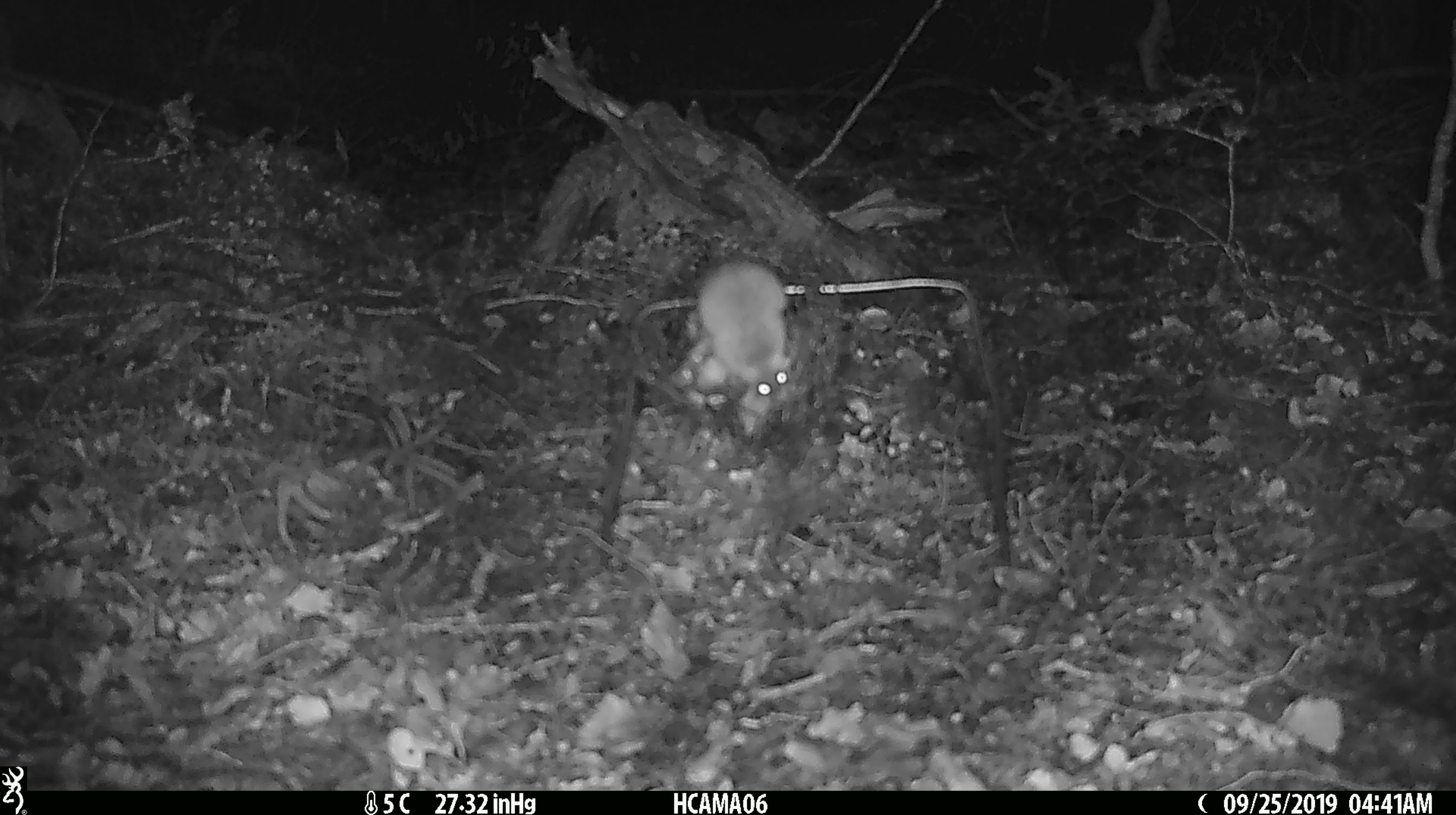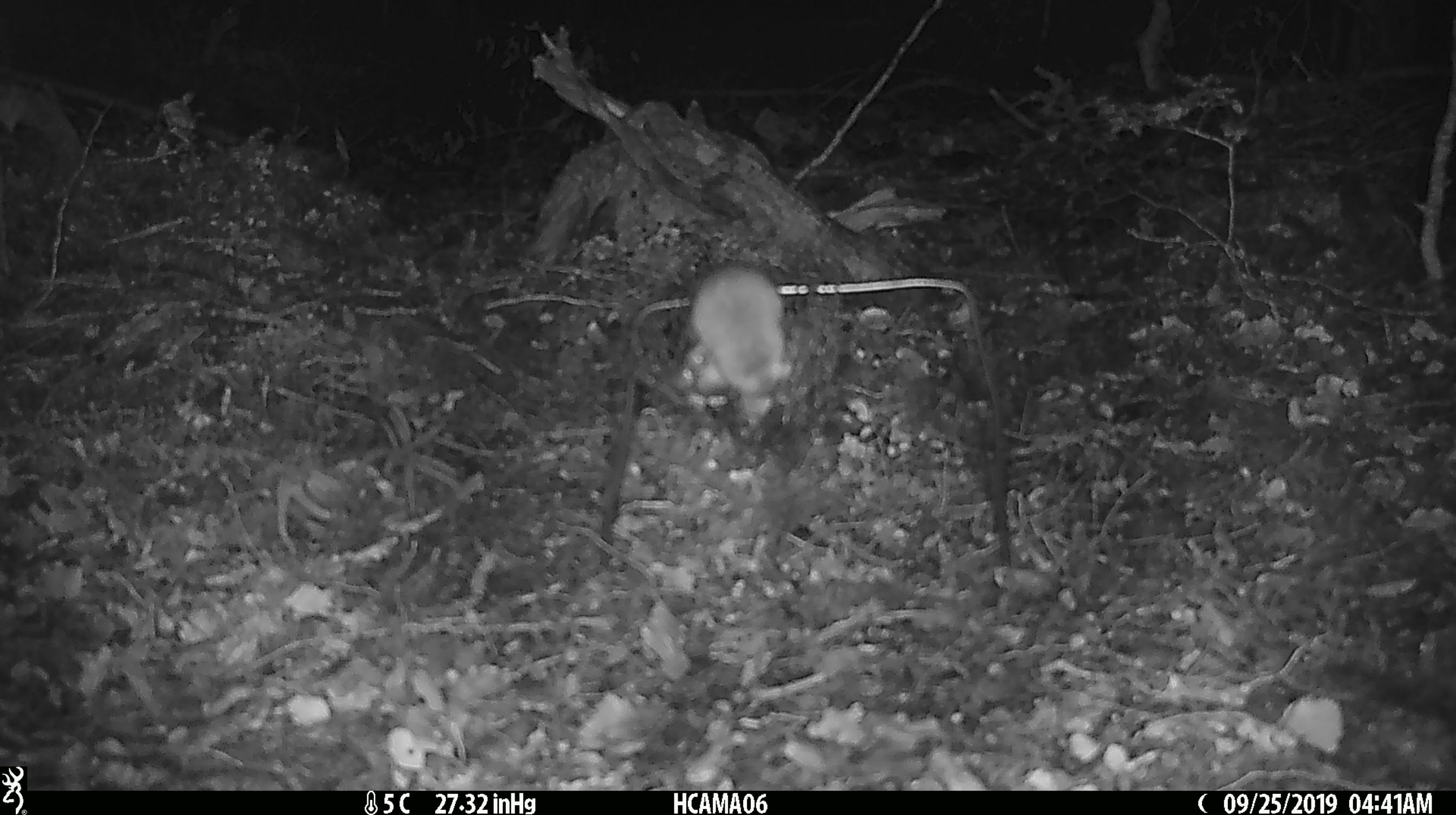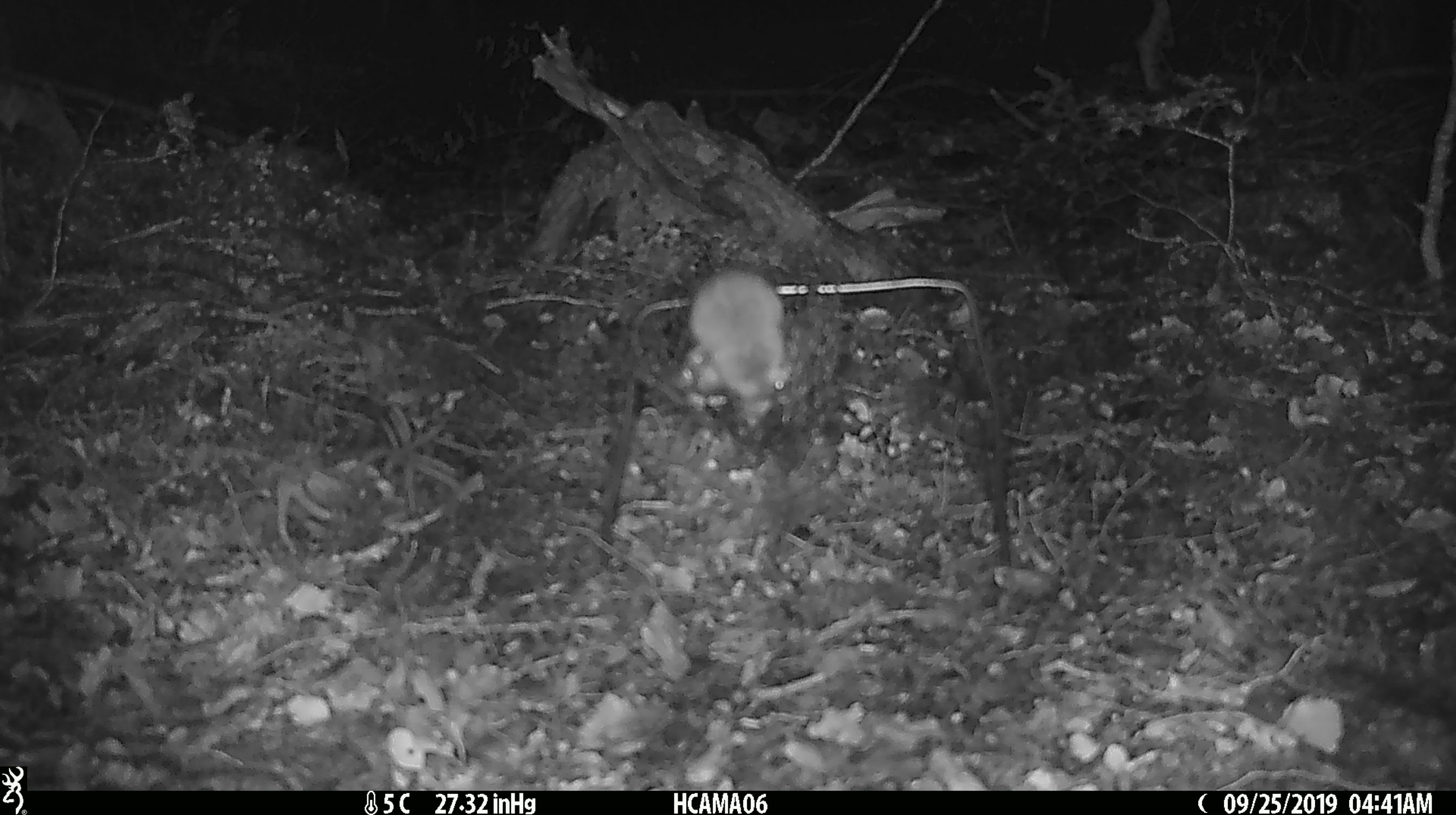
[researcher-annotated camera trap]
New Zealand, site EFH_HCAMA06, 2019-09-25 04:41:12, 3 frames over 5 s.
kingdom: Animalia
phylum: Chordata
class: Mammalia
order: Rodentia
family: Muridae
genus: Mus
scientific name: Mus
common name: mouse